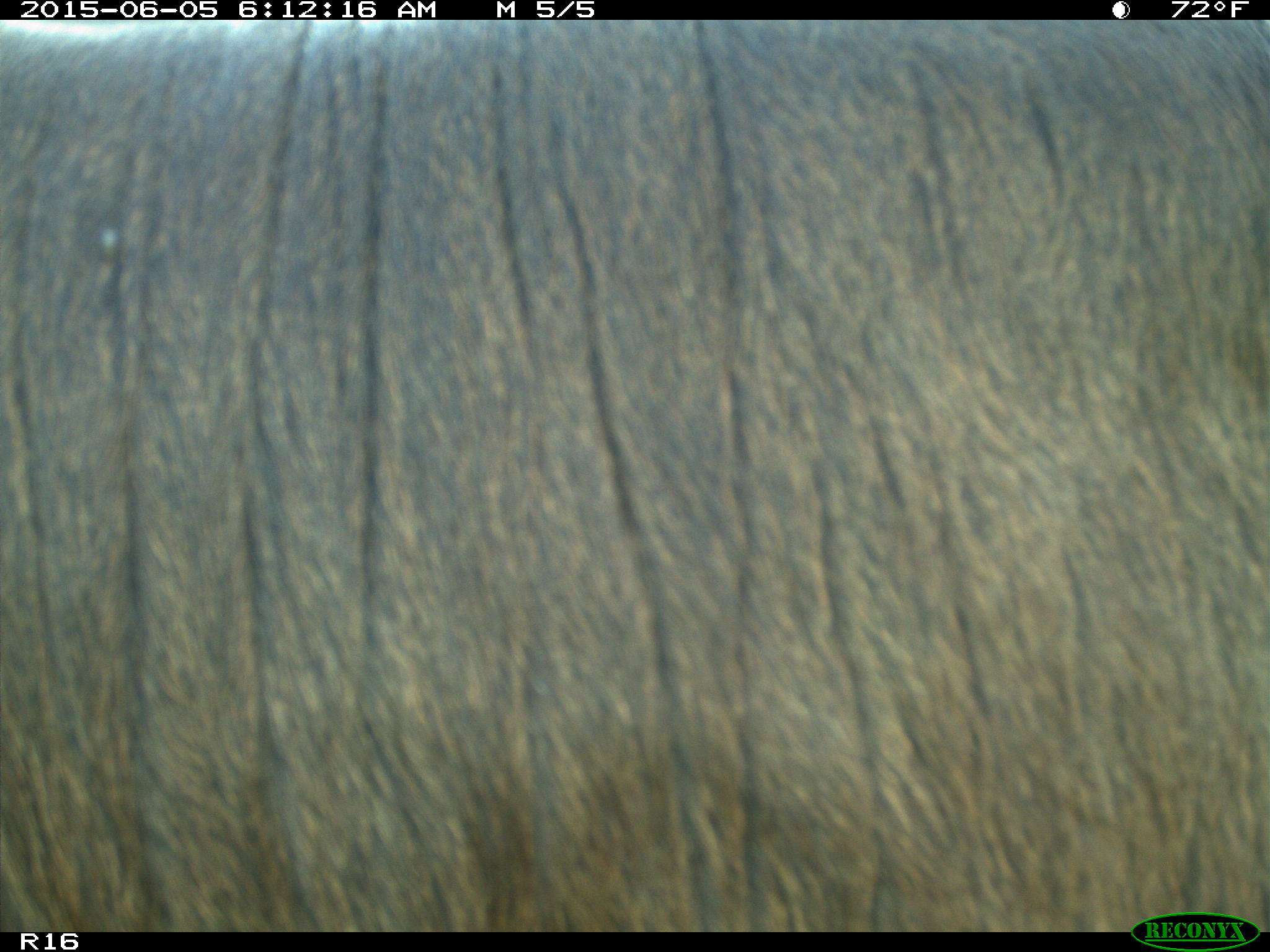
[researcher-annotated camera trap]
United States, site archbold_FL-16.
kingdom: Animalia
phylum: Chordata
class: Mammalia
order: Artiodactyla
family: Bovidae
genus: Bos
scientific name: Bos taurus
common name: domestic cow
Bos taurus (domestic cow).